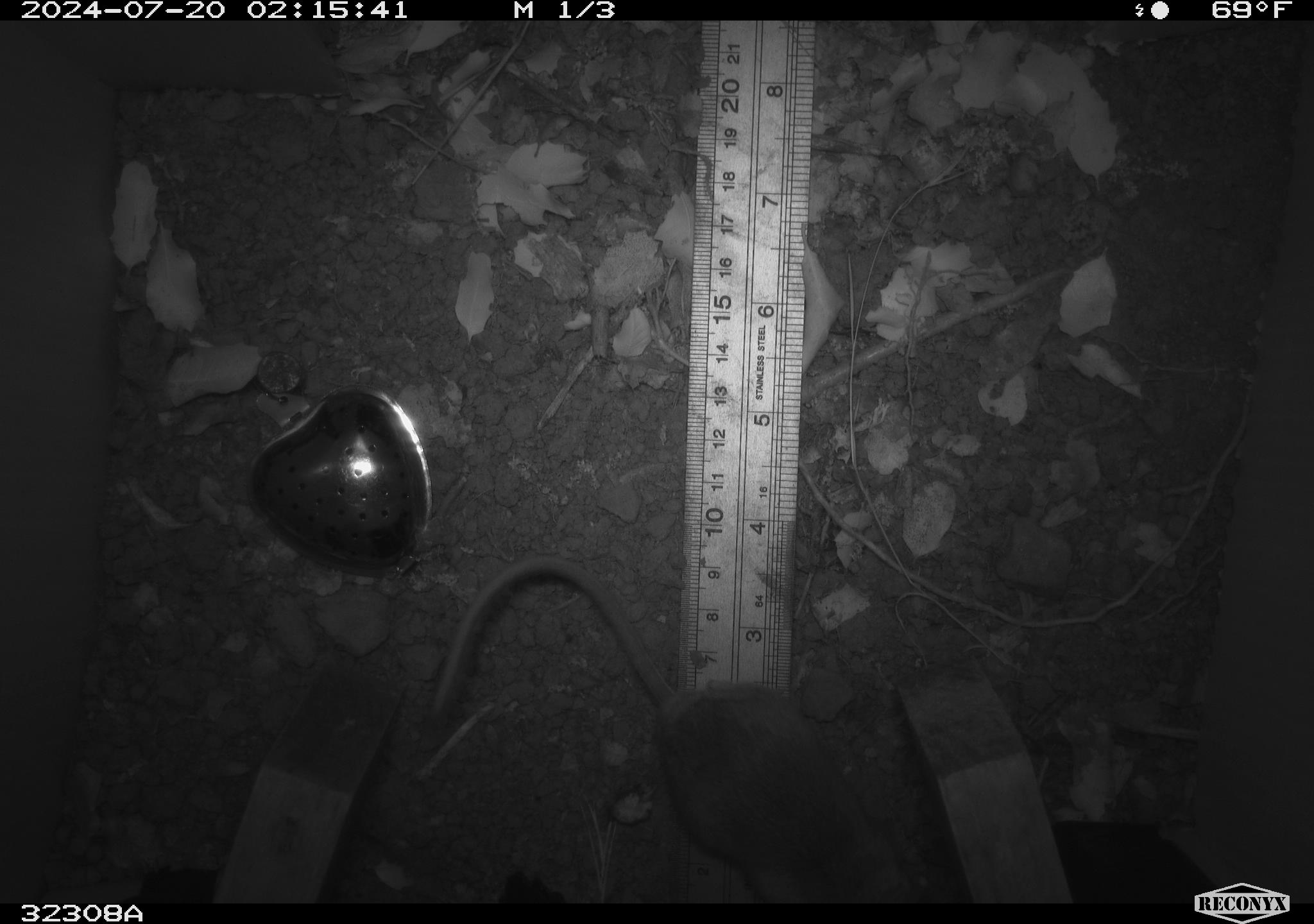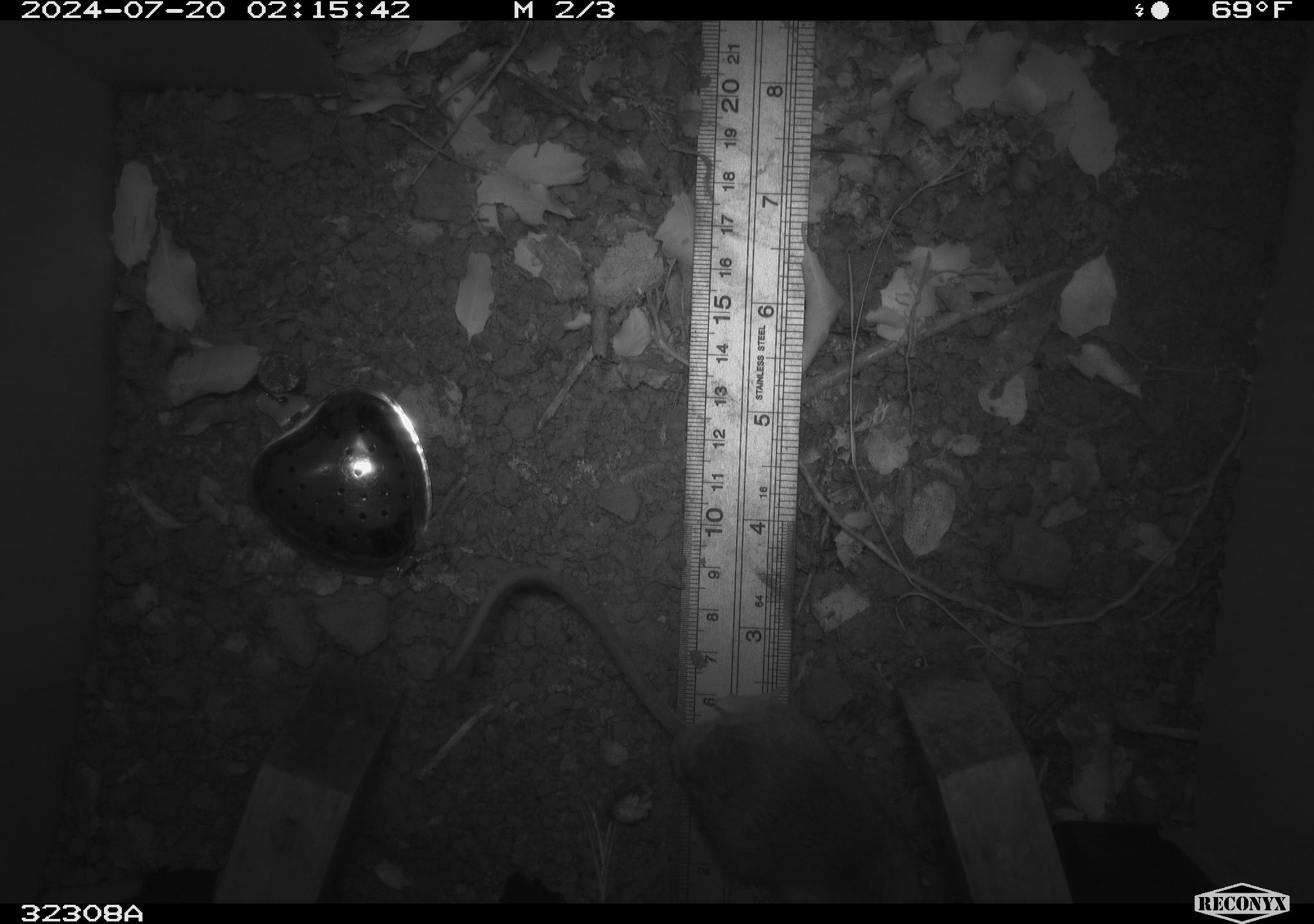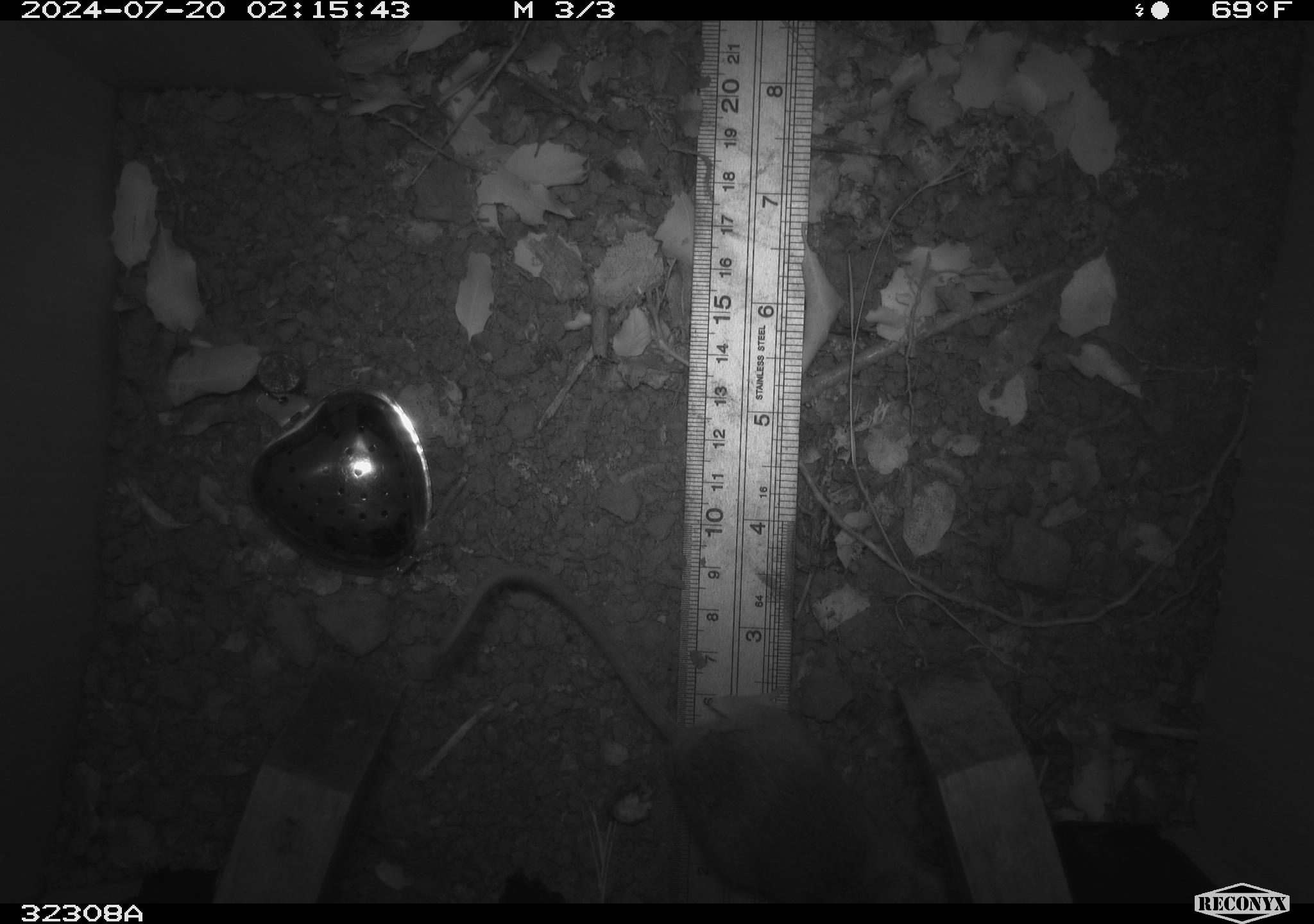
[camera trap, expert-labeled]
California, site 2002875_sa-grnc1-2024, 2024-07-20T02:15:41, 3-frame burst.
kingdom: Animalia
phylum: Chordata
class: Mammalia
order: Rodentia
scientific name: Rodentia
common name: rodent